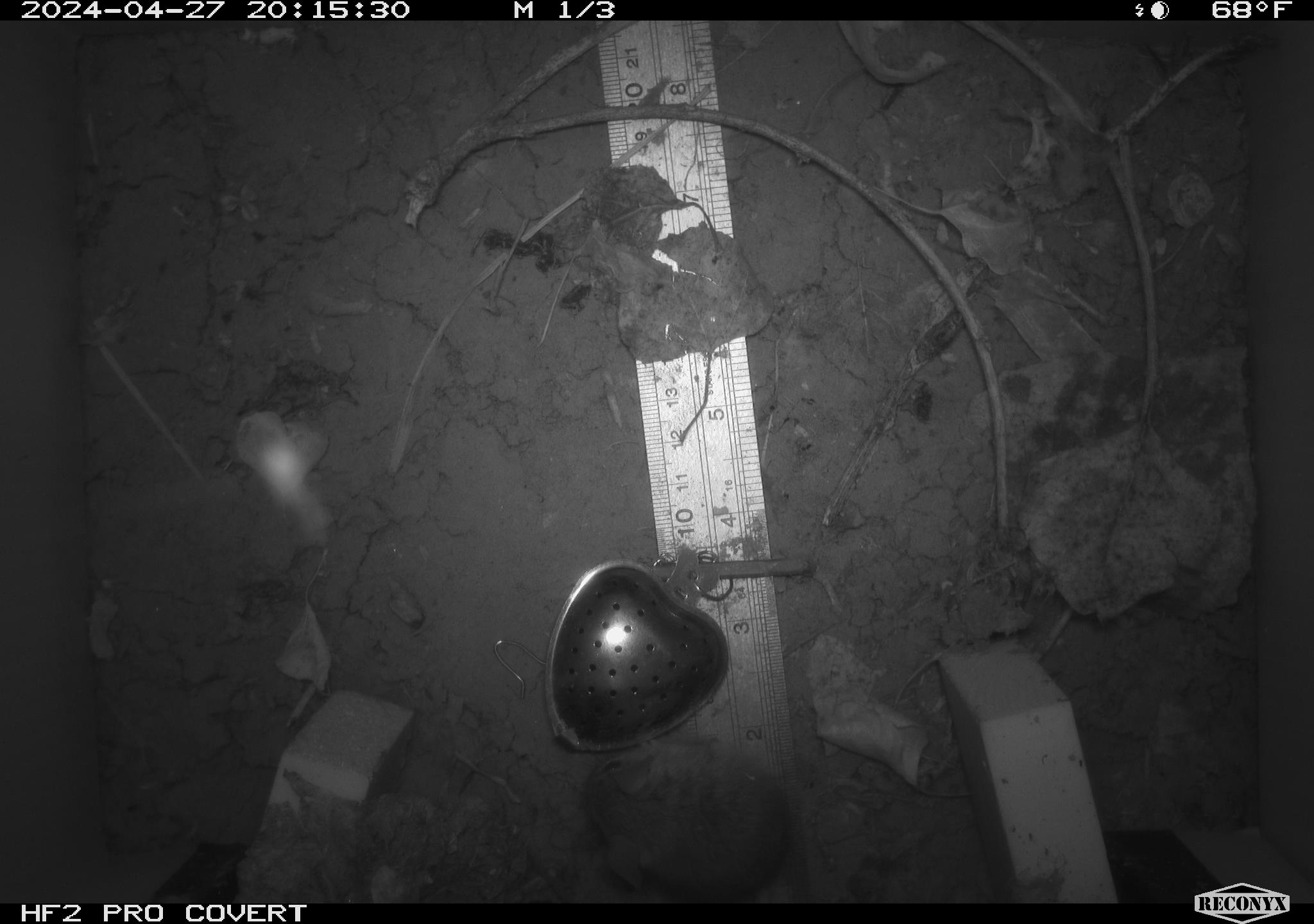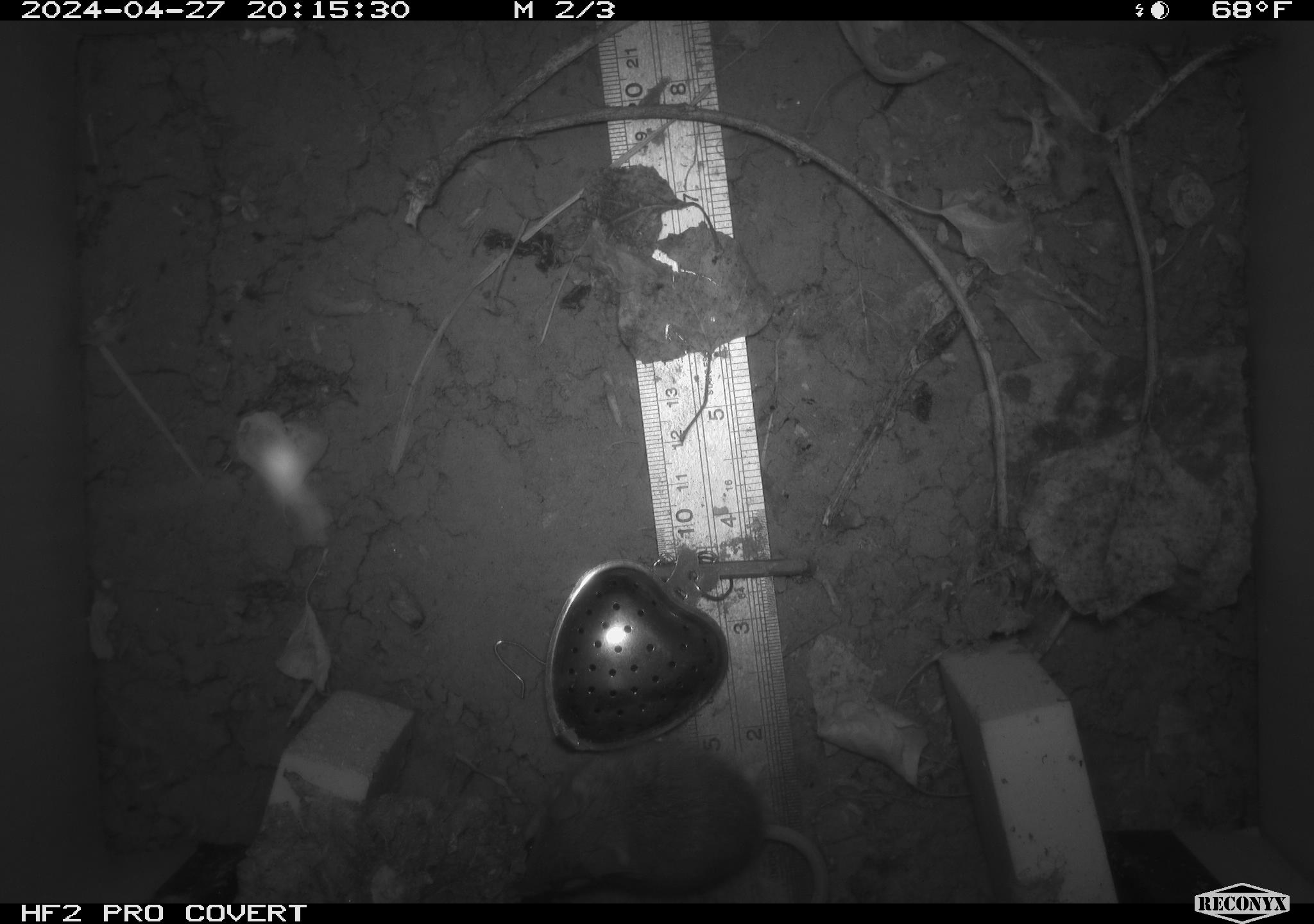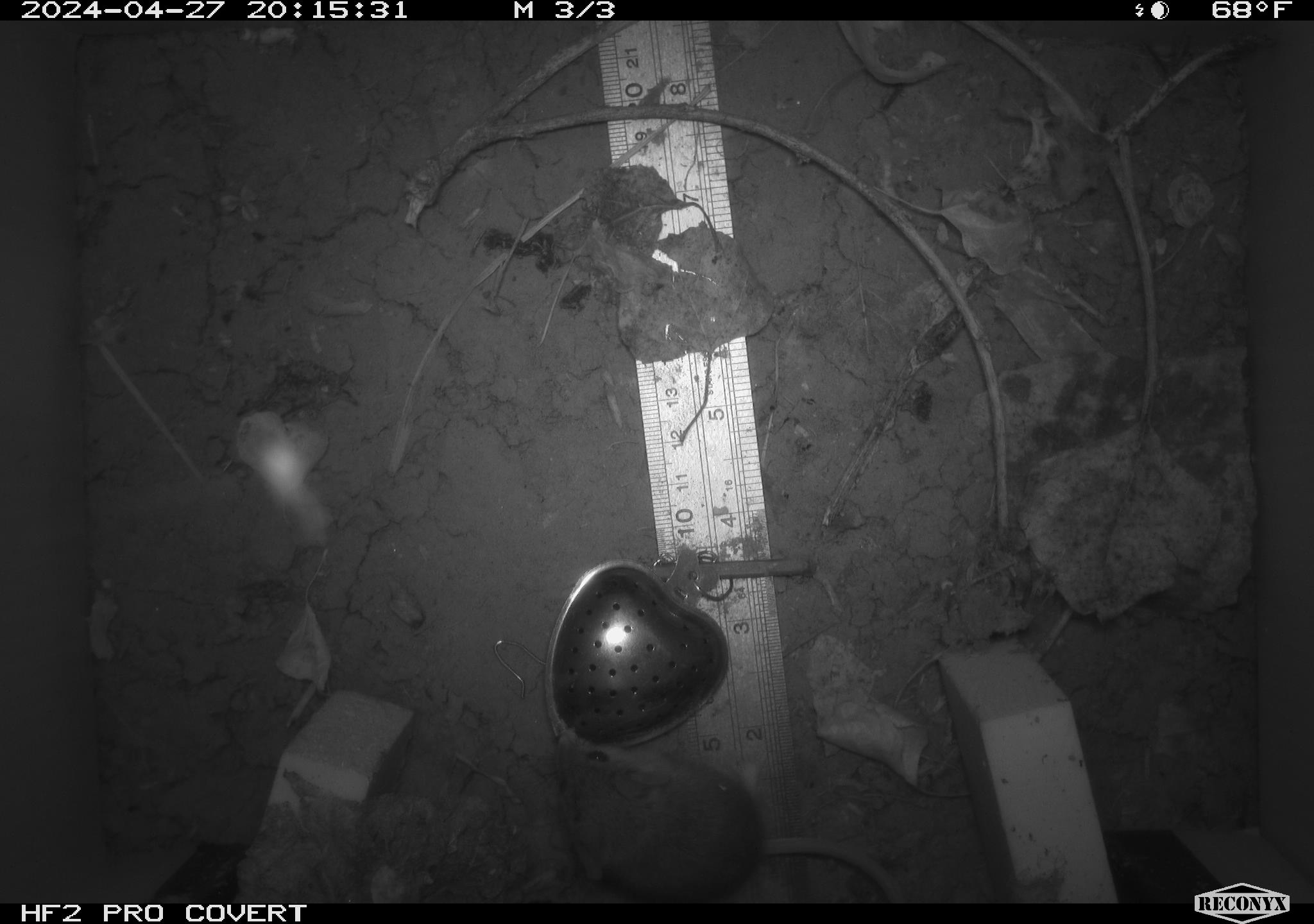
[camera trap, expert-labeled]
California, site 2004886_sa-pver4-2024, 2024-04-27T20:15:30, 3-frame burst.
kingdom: Animalia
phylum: Chordata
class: Mammalia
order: Rodentia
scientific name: Rodentia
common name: mouse species